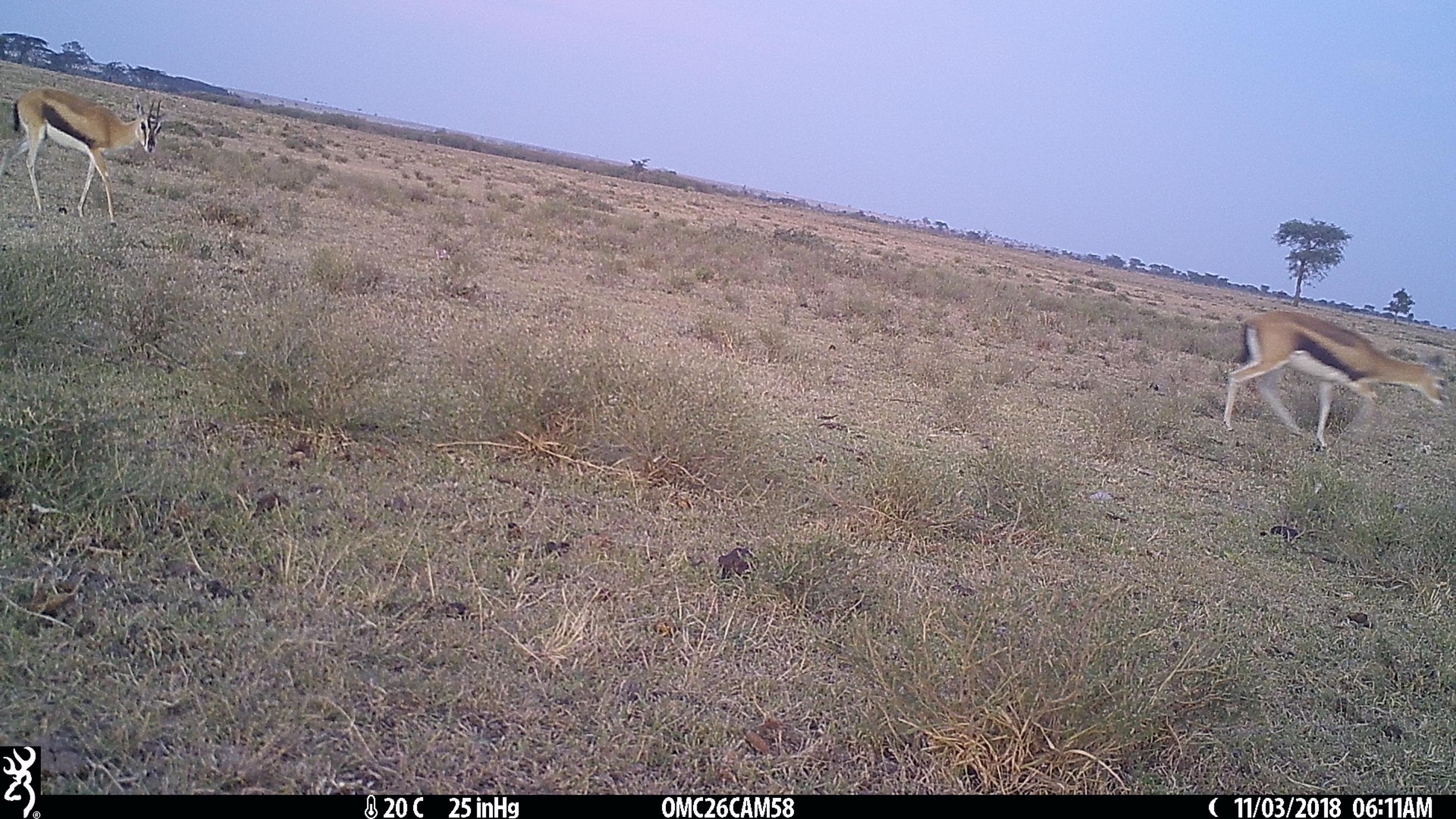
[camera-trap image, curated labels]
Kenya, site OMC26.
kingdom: Animalia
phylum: Chordata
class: Mammalia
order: Artiodactyla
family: Bovidae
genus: Eudorcas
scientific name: Eudorcas thomsonii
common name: thomon's gazelle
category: gazelle thomsons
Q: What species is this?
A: Gazelle thomsons (thomon's gazelle) (Eudorcas thomsonii).